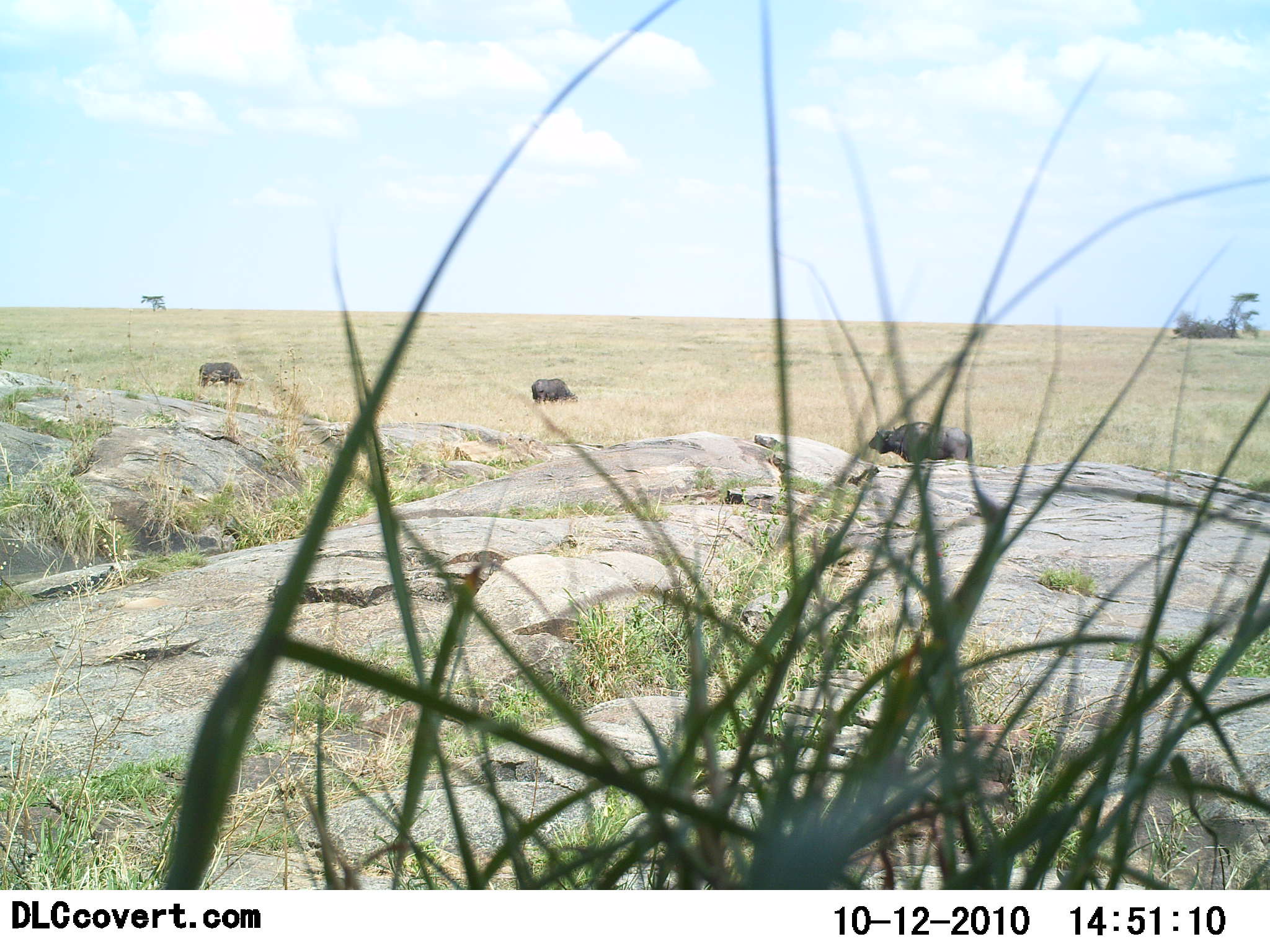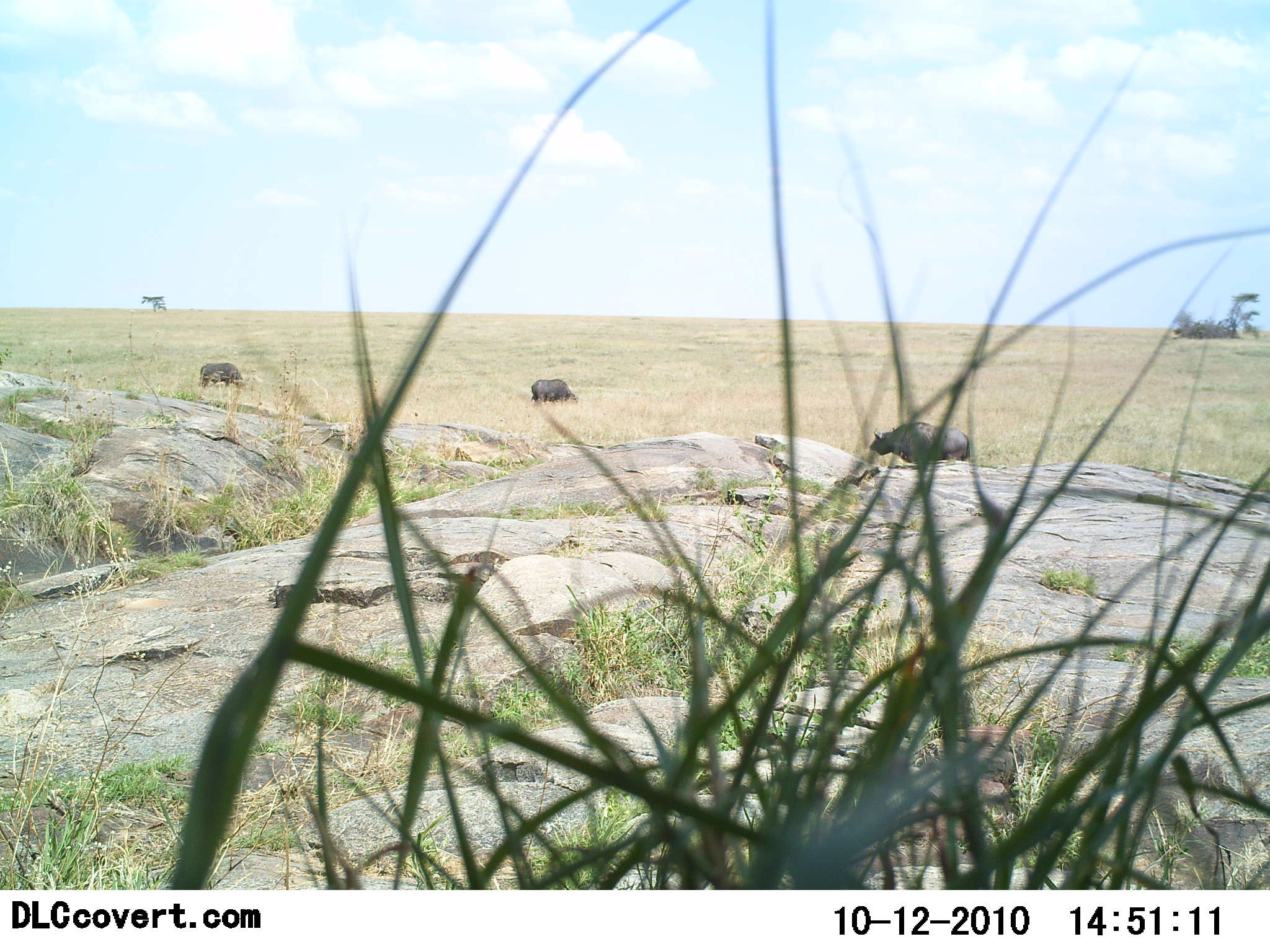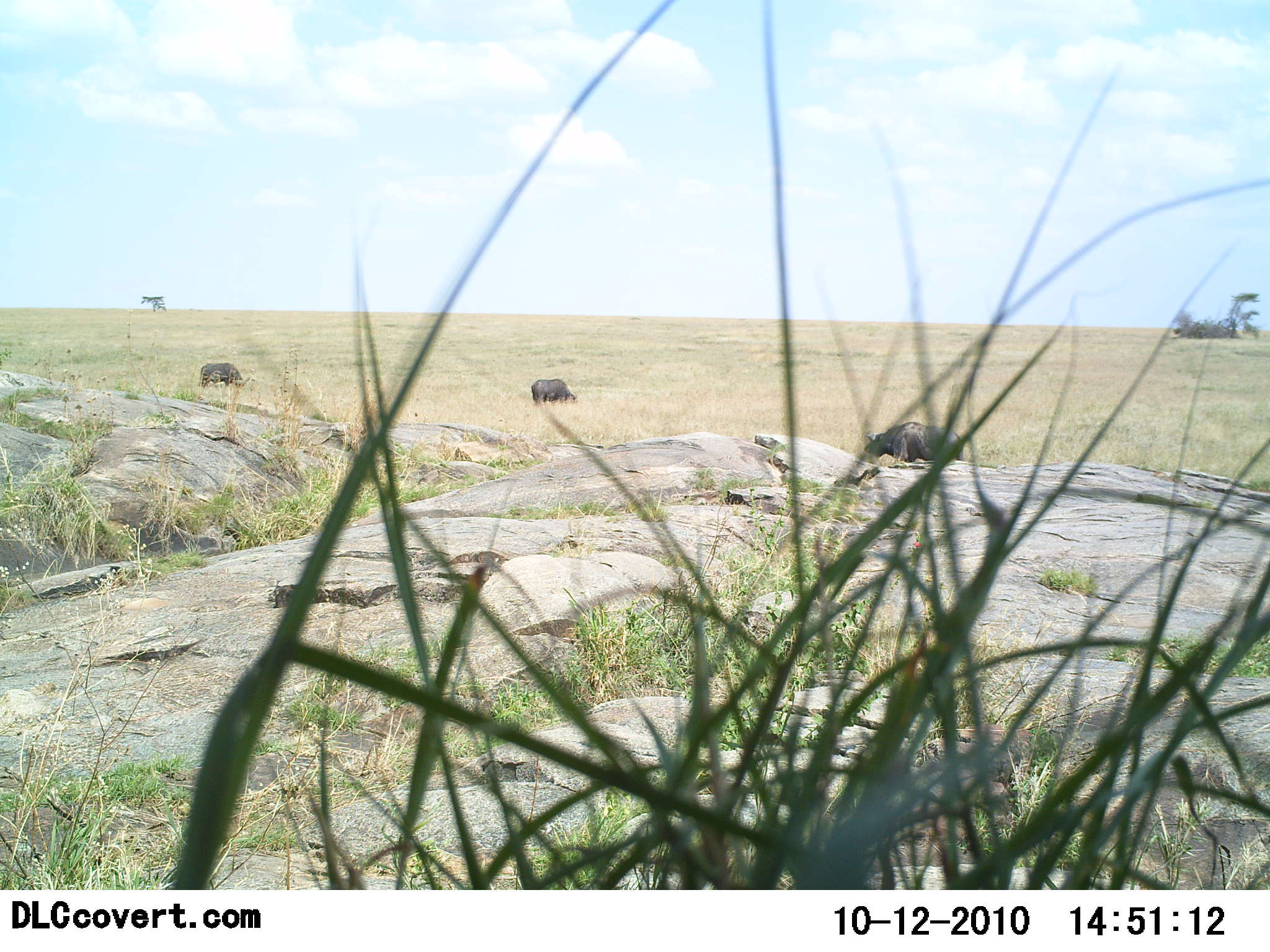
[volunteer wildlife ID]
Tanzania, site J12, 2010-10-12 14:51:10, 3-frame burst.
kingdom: Animalia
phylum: Chordata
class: Mammalia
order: Artiodactyla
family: Bovidae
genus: Syncerus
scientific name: Syncerus caffer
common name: cape buffalo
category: buffalo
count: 3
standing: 36%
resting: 0%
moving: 7%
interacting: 0%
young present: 0%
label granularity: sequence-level